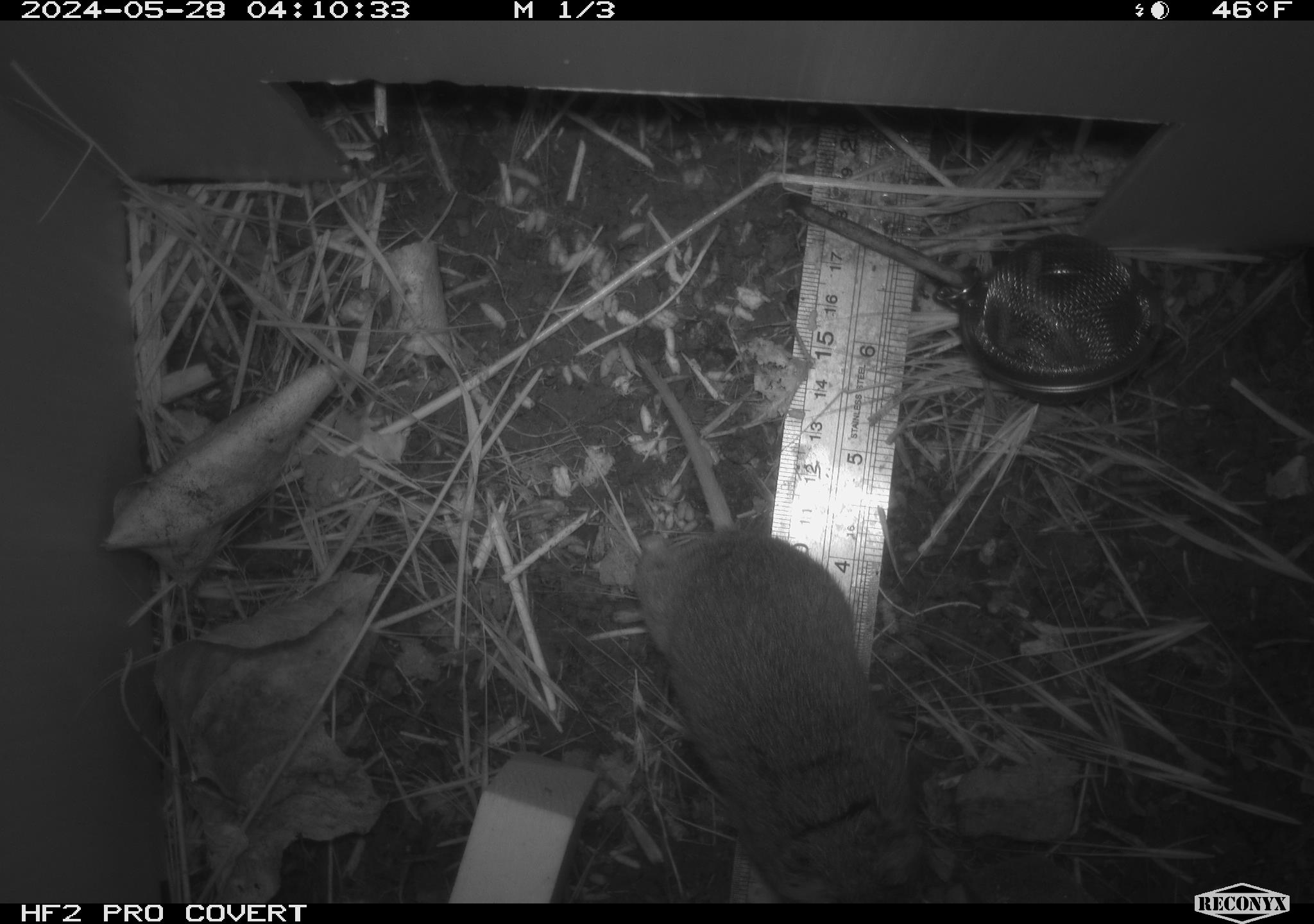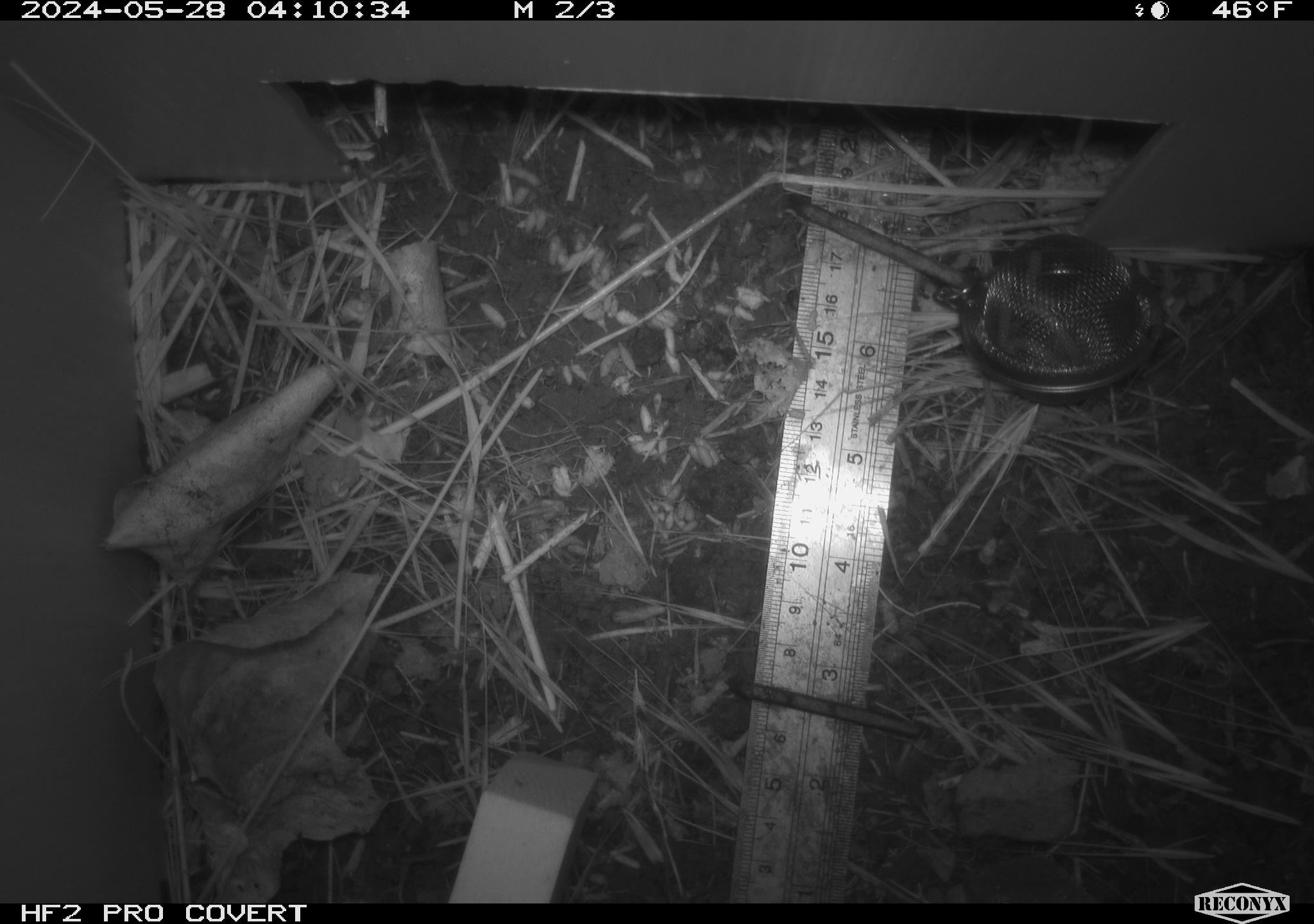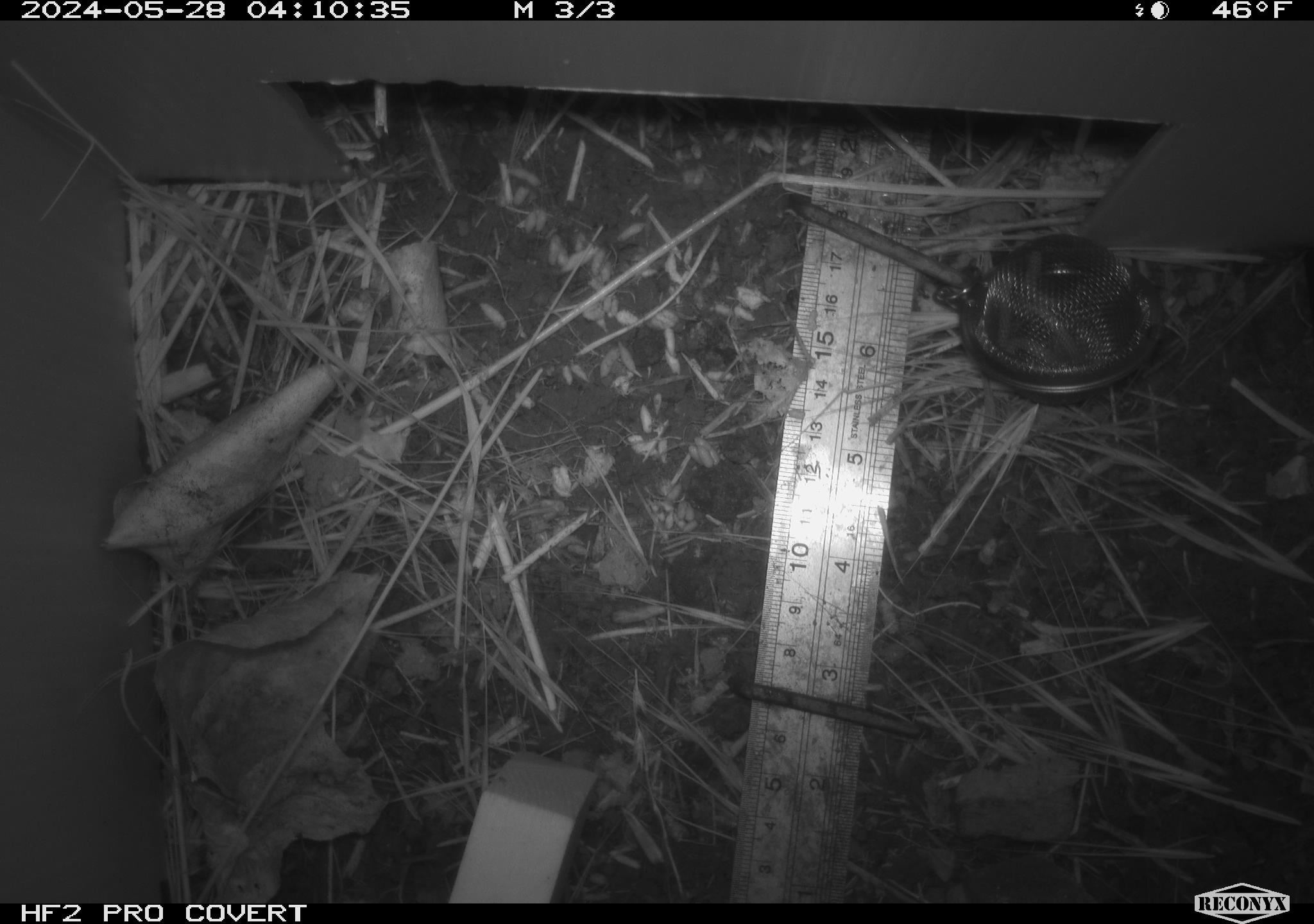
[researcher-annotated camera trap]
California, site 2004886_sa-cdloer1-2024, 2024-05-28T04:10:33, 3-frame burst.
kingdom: Animalia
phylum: Chordata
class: Mammalia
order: Rodentia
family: Cricetidae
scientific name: Arvicolinae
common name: voles, lemmings, and muskrats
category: arvicolinae subfamily